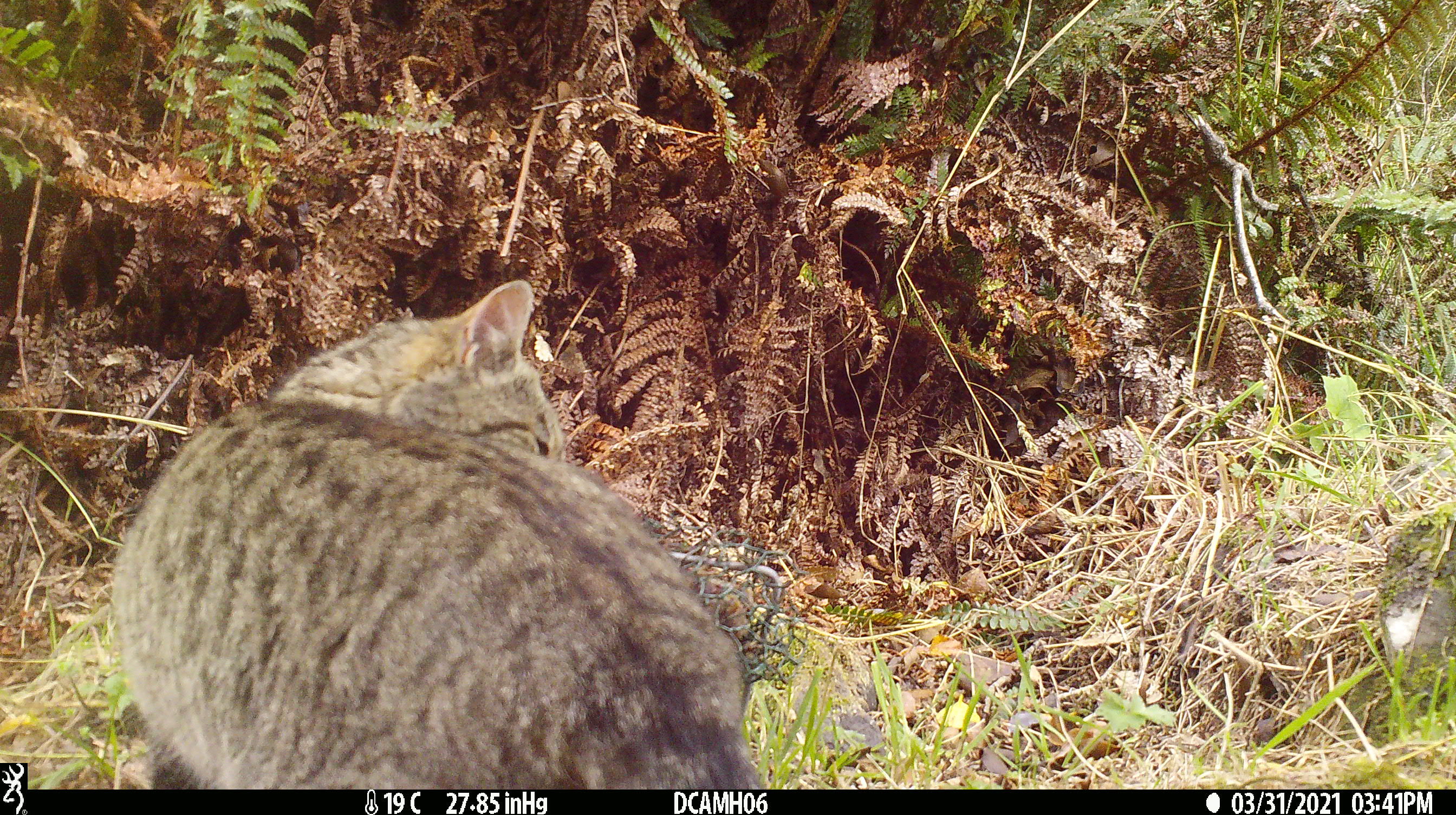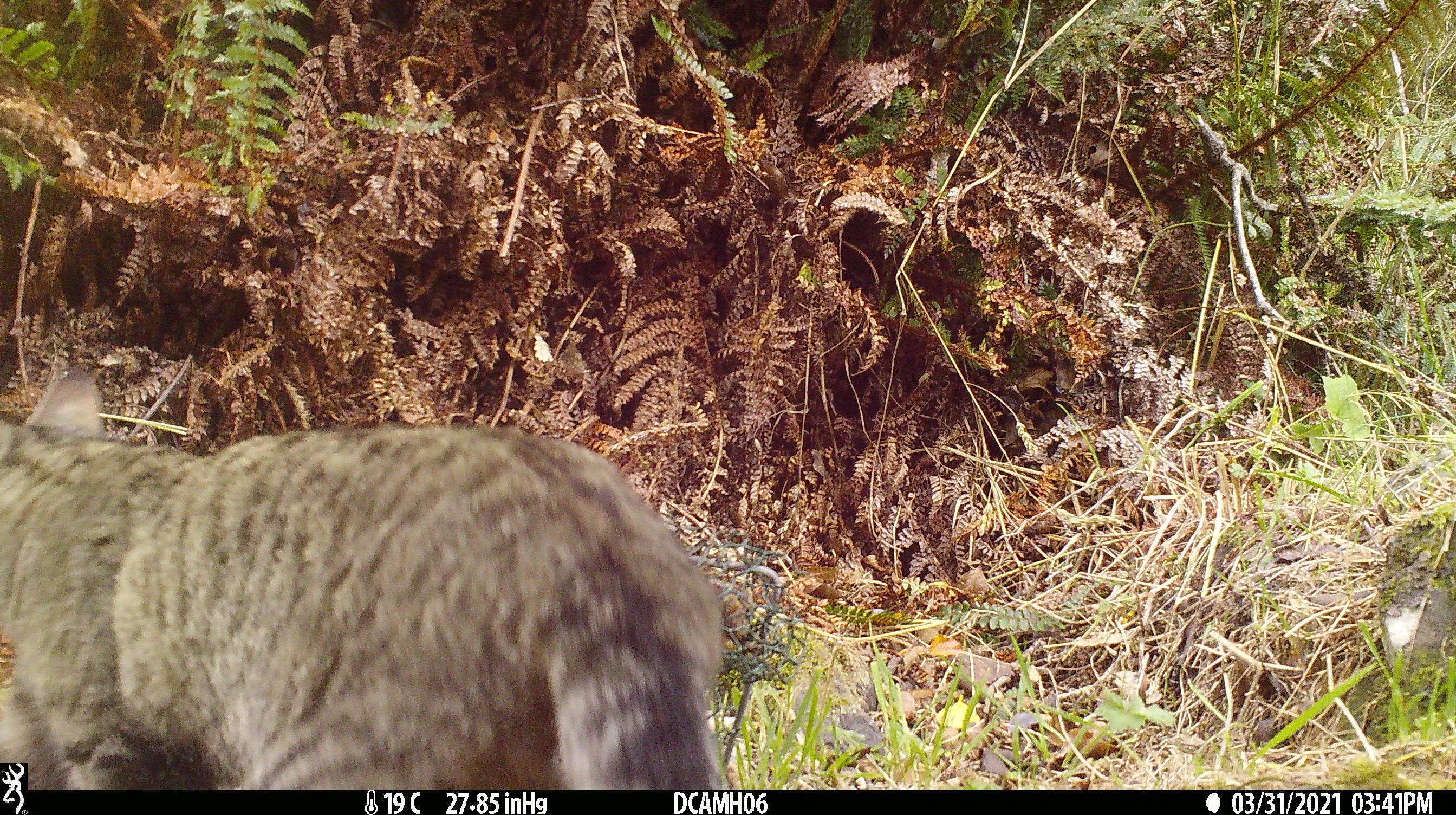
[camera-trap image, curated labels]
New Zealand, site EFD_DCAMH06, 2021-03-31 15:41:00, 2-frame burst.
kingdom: Animalia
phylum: Chordata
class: Mammalia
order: Carnivora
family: Felidae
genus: Felis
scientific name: Felis catus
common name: domestic cat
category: cat